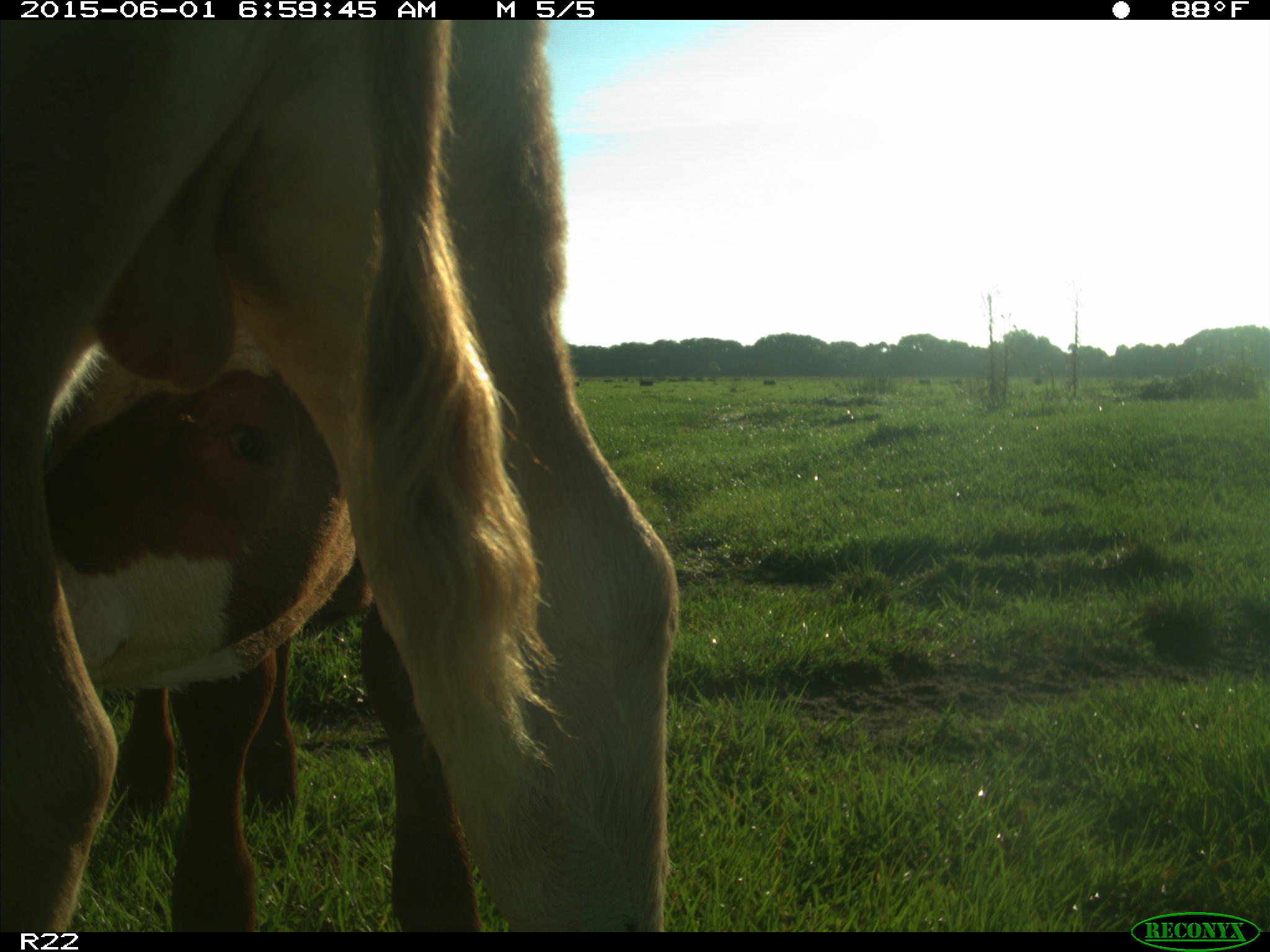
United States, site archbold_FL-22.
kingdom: Animalia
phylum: Chordata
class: Mammalia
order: Artiodactyla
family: Bovidae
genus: Bos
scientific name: Bos taurus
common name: domestic cow